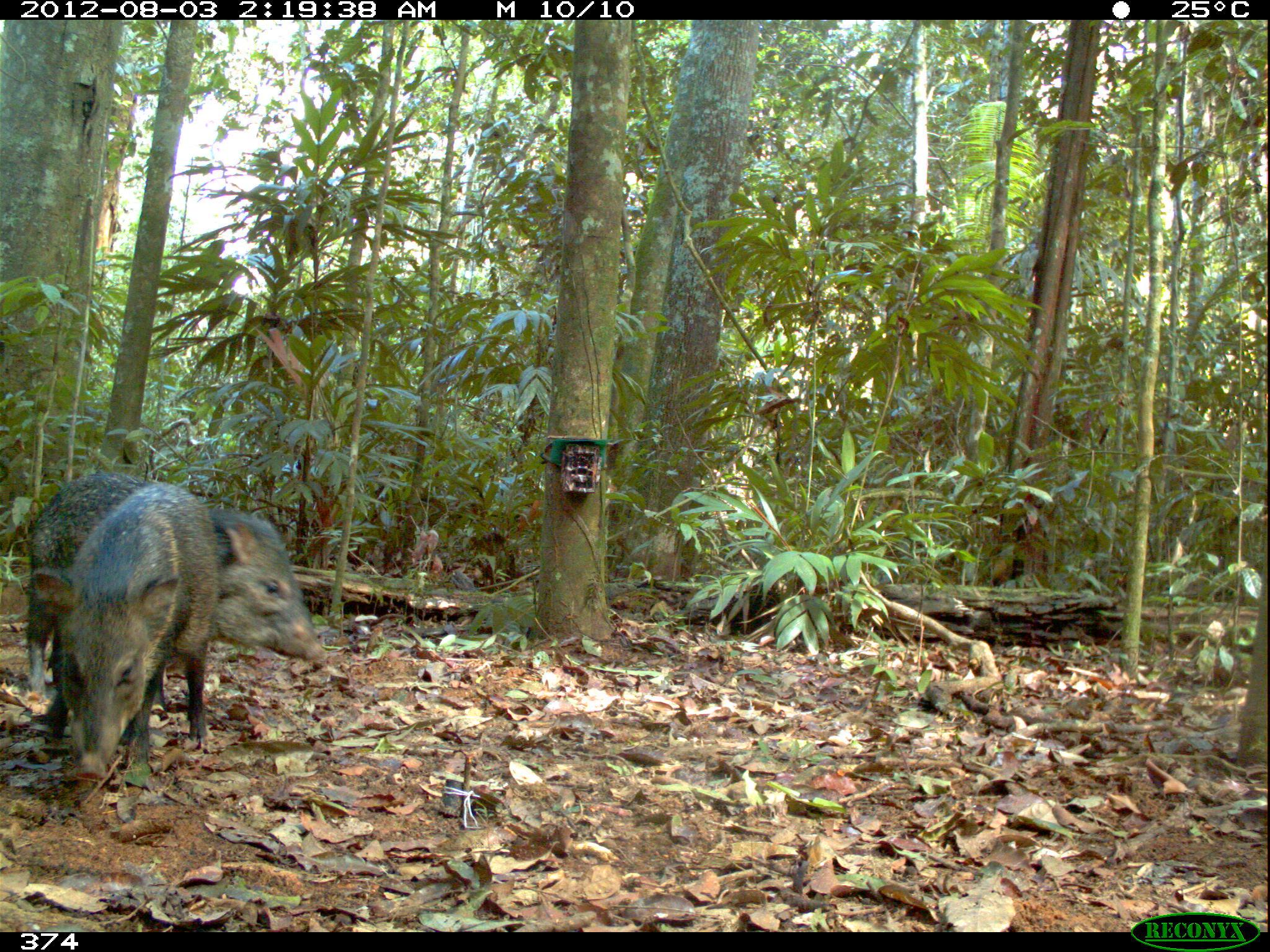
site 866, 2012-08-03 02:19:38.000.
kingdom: Animalia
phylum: Chordata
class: Mammalia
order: Artiodactyla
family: Tayassuidae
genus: Pecari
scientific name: Pecari tajacu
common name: collared peccary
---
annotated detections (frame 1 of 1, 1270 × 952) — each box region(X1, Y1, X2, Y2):
pecari tajacu: region(23, 471, 328, 741); region(31, 480, 220, 780)